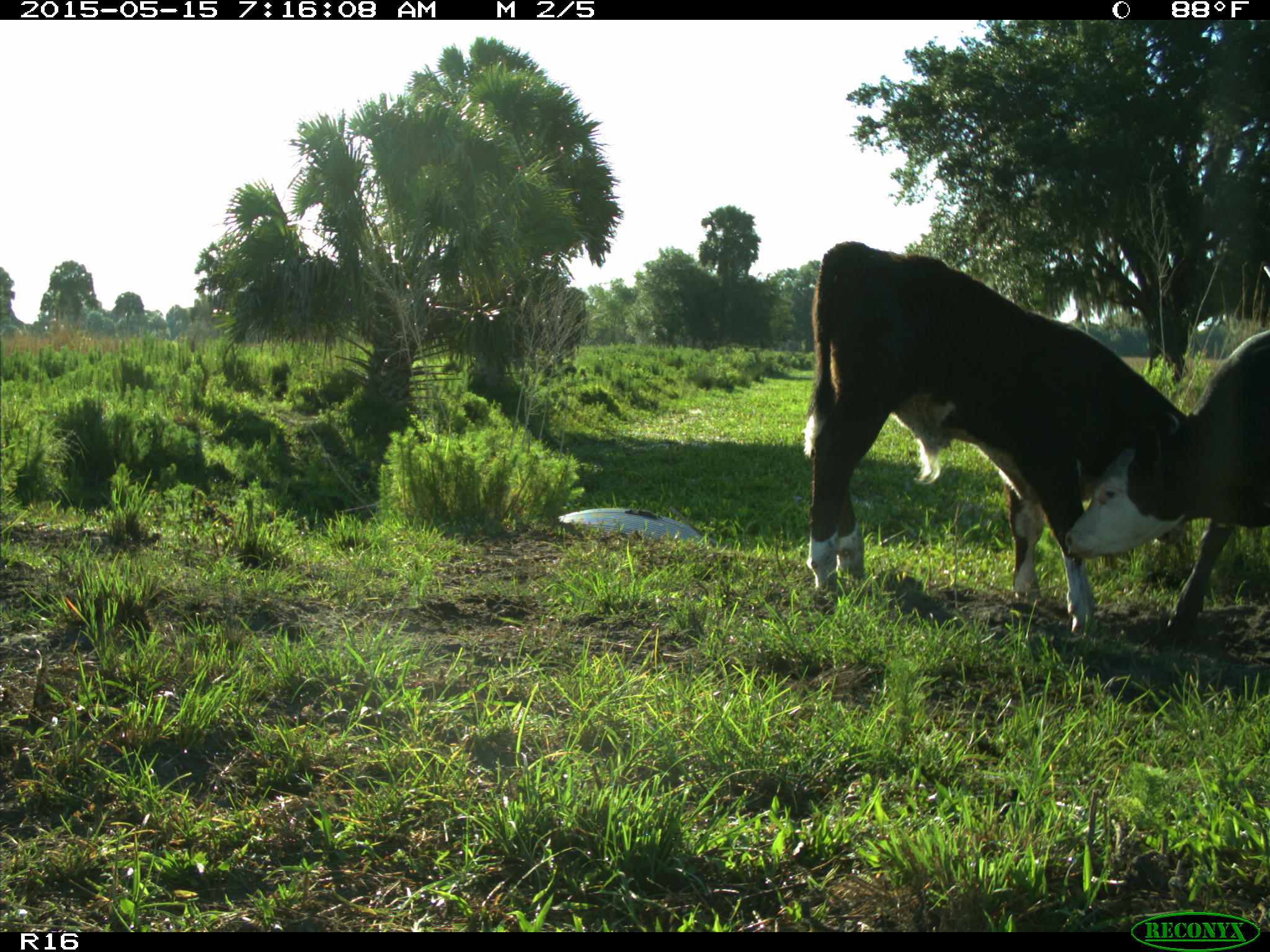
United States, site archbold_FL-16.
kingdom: Animalia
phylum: Chordata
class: Mammalia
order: Artiodactyla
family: Bovidae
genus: Bos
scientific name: Bos taurus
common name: domestic cow